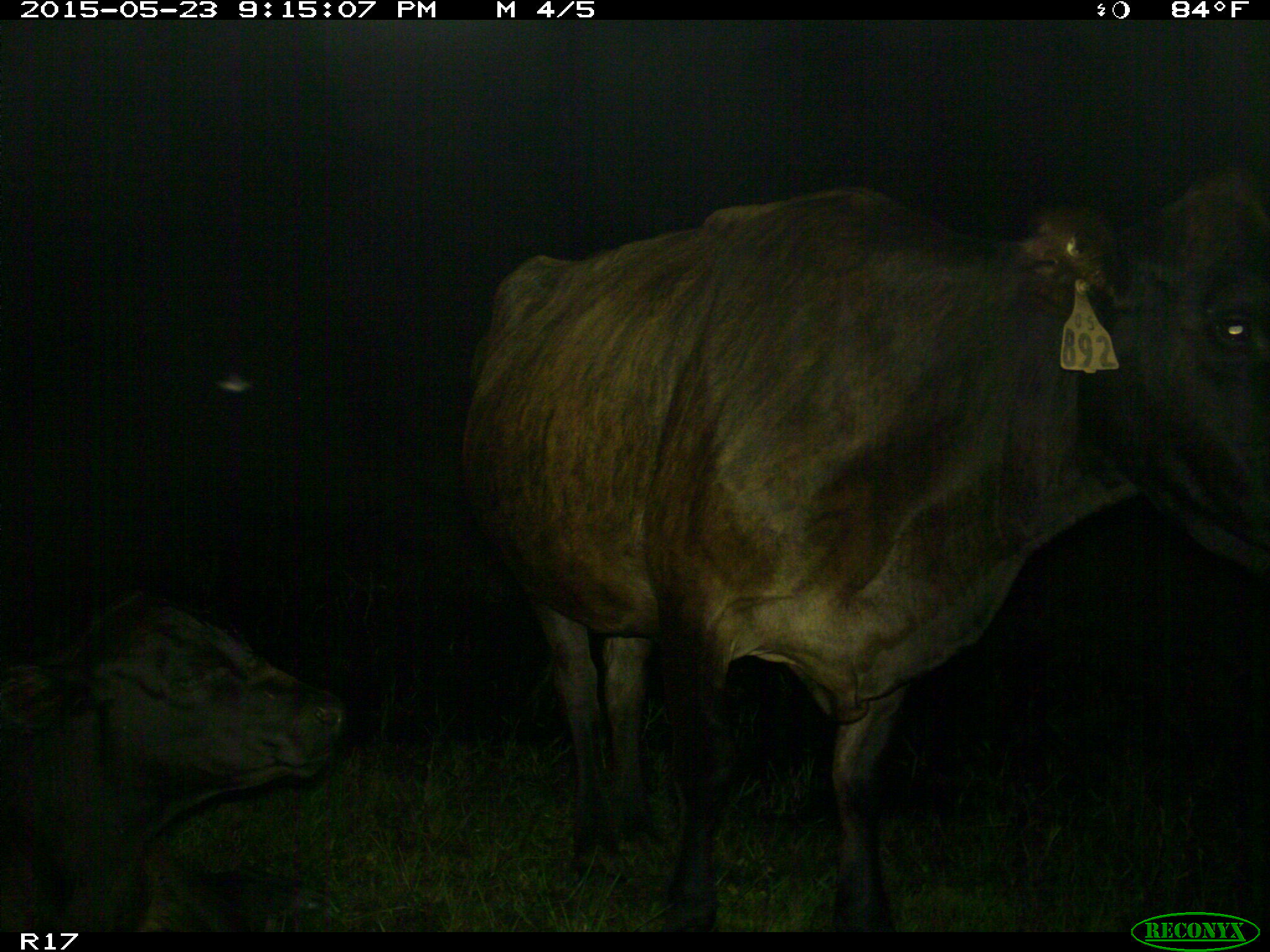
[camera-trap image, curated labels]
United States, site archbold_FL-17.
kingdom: Animalia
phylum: Chordata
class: Mammalia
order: Artiodactyla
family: Bovidae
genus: Bos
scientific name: Bos taurus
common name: domestic cow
Bos taurus (domestic cow).